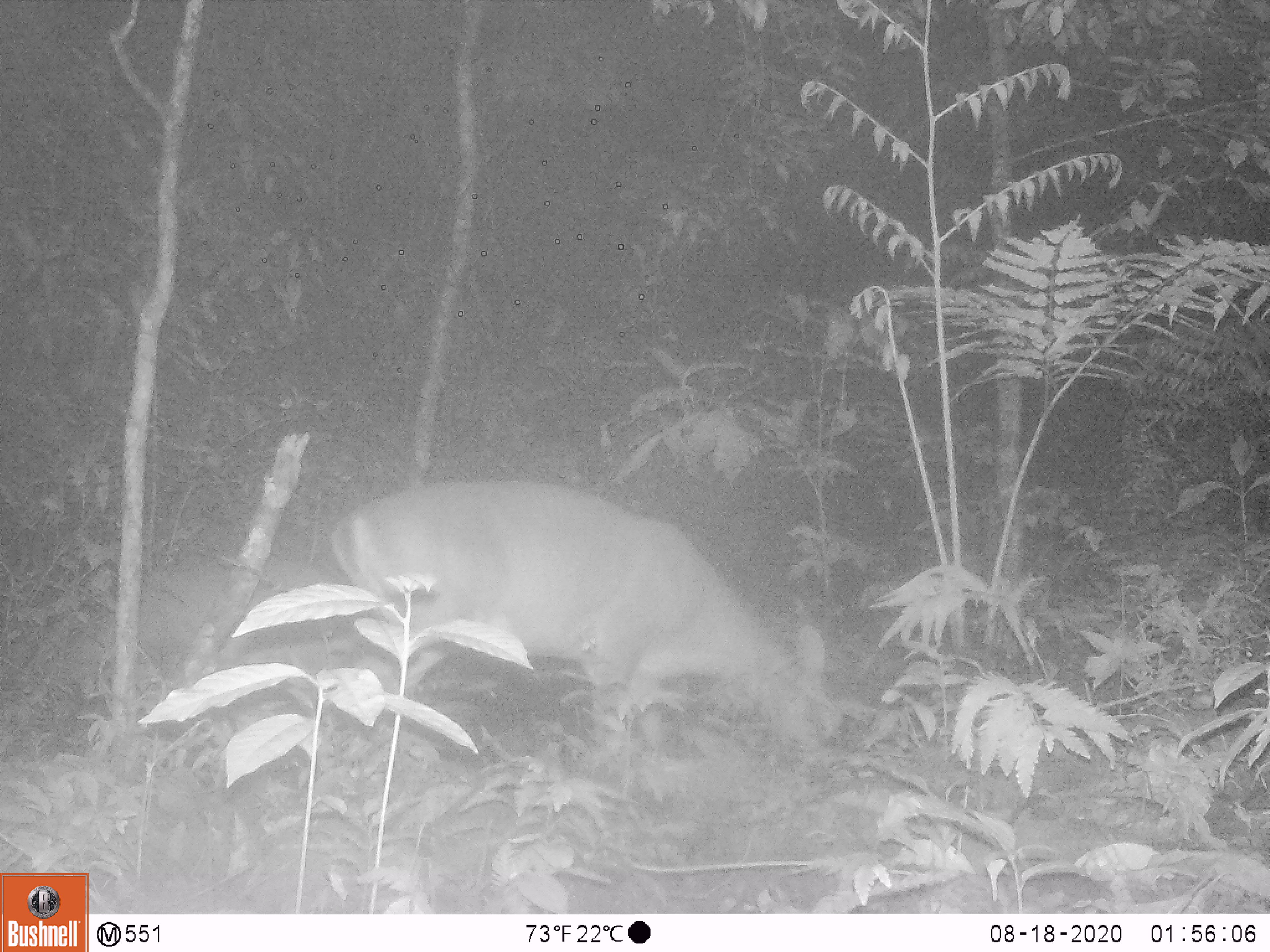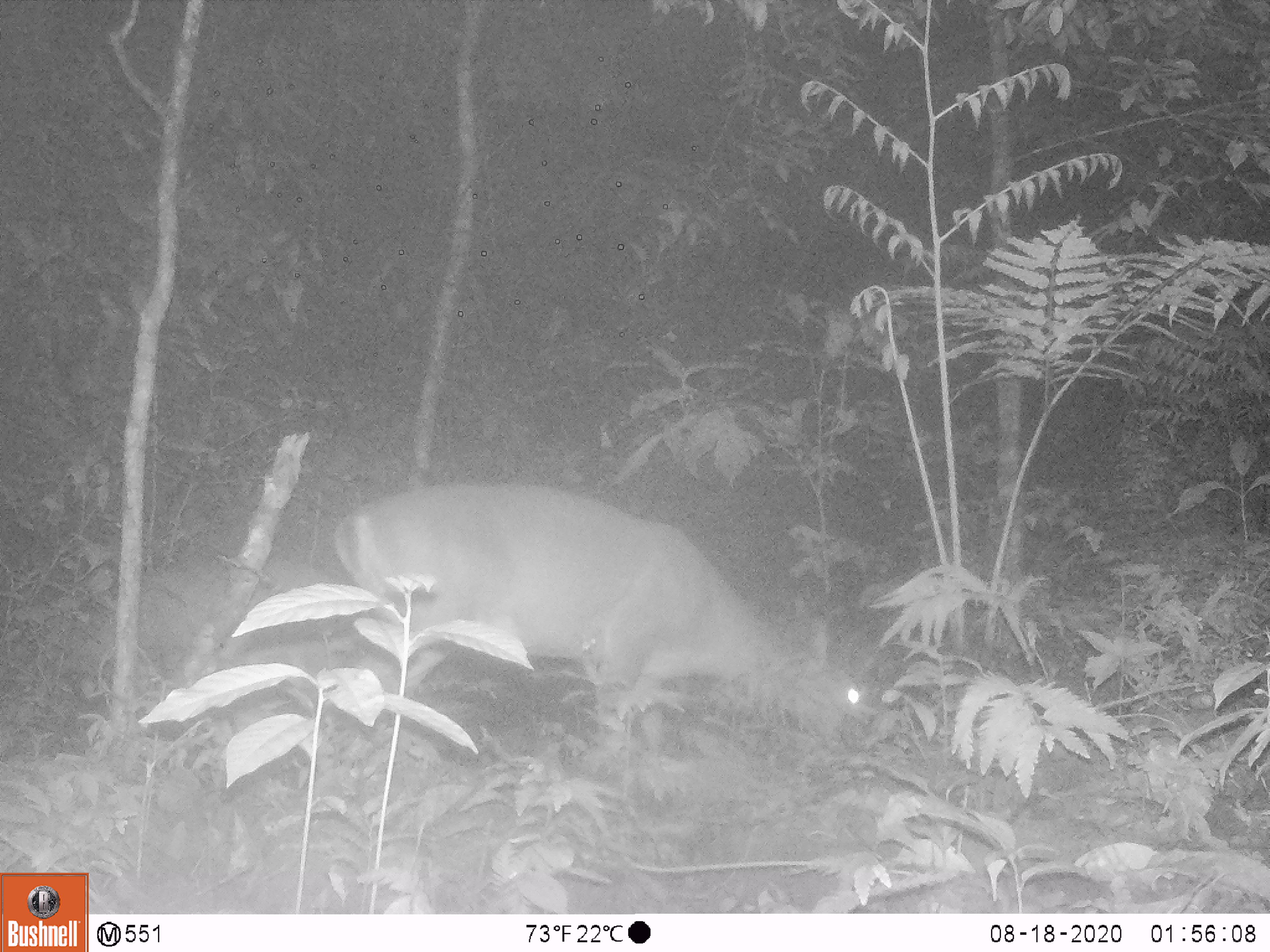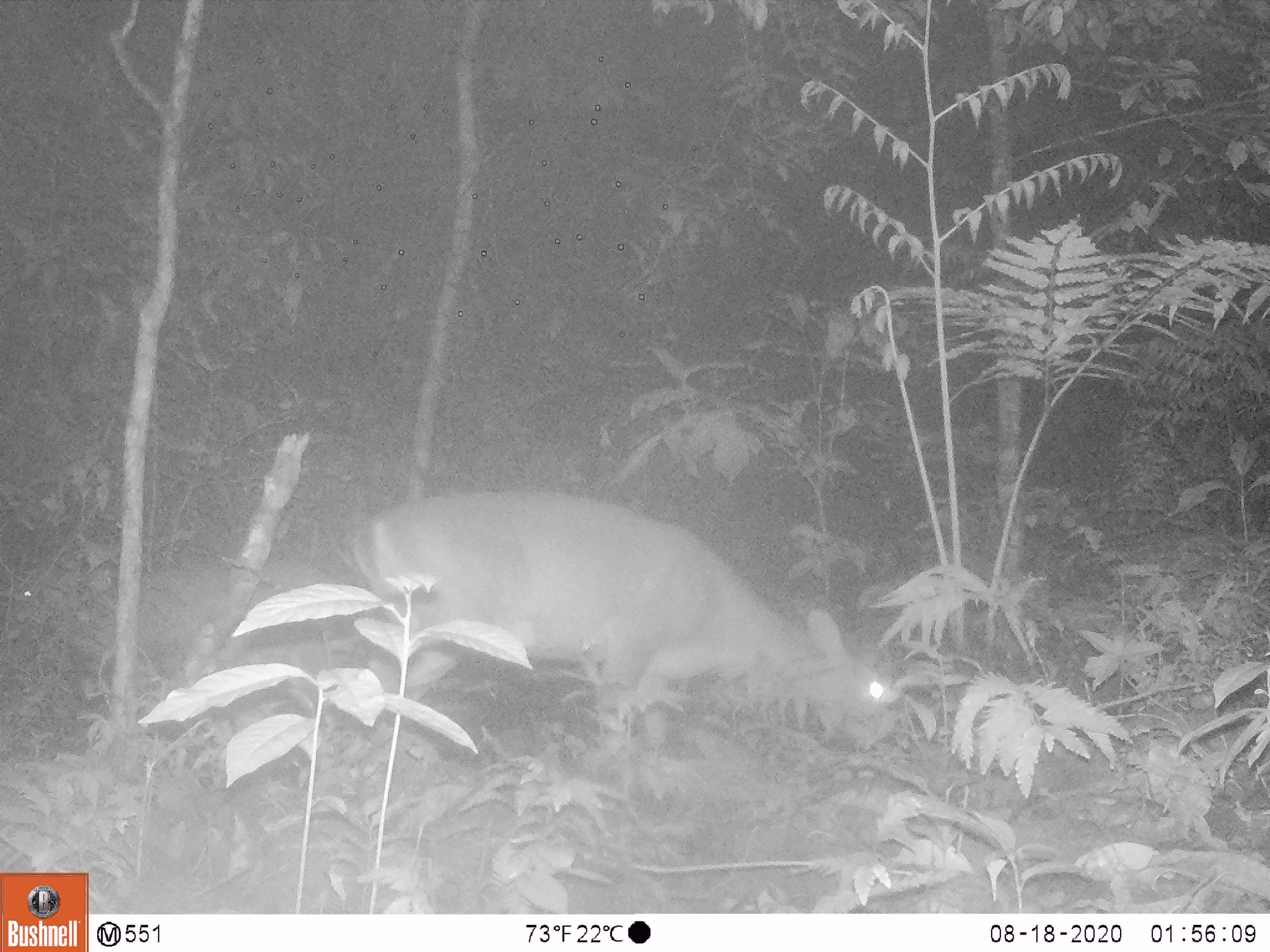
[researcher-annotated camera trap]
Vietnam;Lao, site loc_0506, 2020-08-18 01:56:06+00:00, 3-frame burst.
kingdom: Animalia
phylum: Chordata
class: Mammalia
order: Artiodactyla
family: Cervidae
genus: Muntiacus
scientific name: Muntiacus vuquangensis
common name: large-antlered muntjac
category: large antlered muntjac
Large antlered muntjac (large-antlered muntjac) (Muntiacus vuquangensis). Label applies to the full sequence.